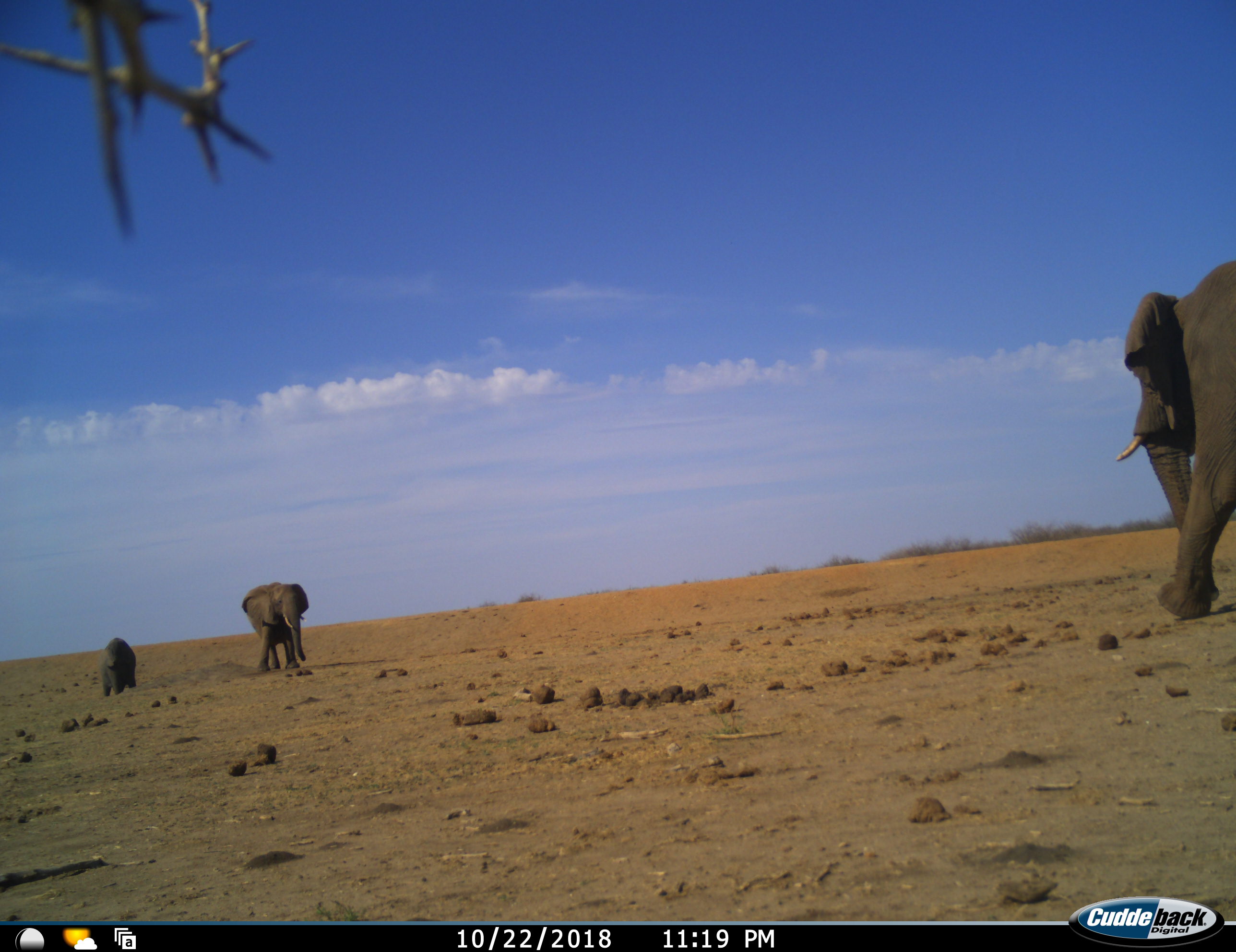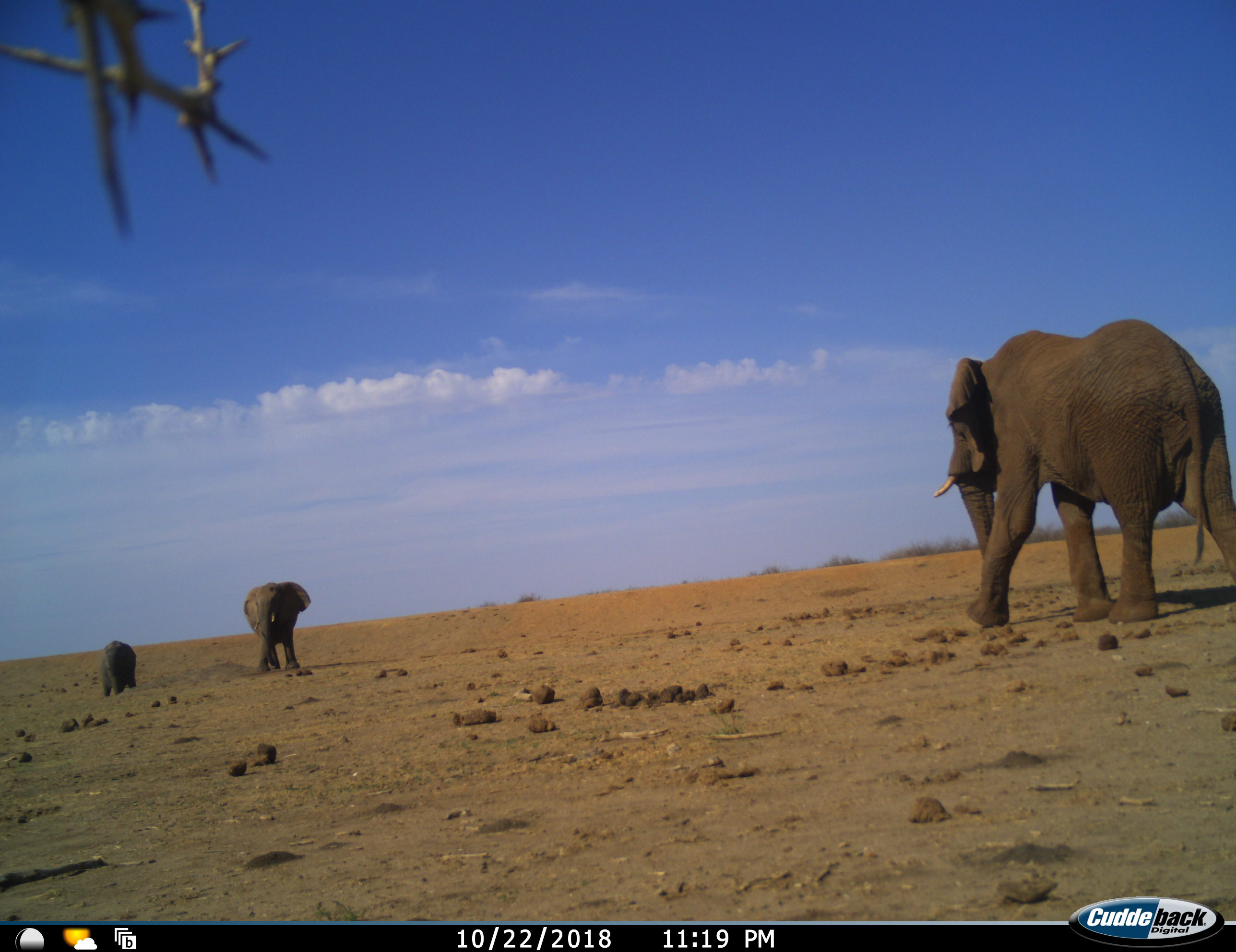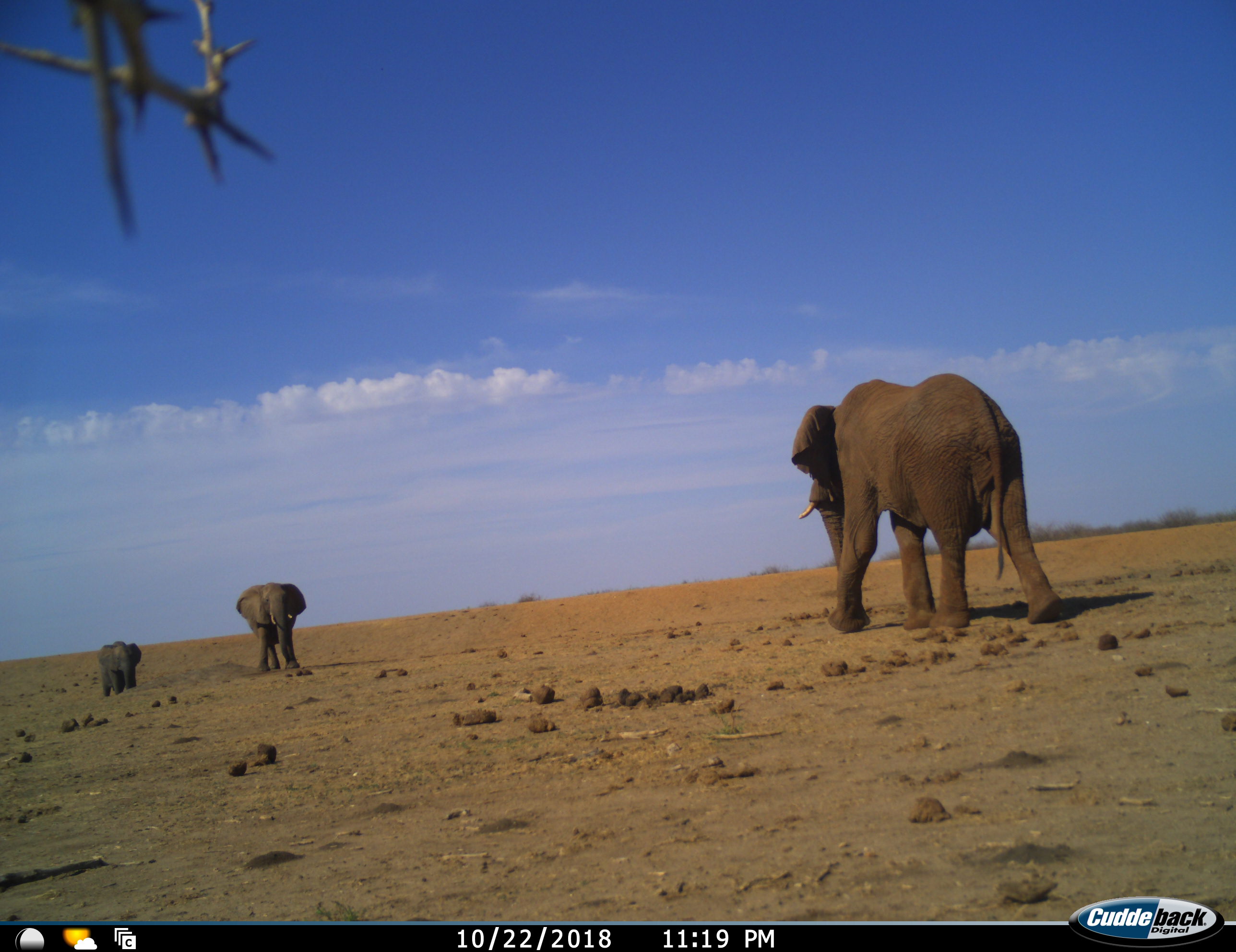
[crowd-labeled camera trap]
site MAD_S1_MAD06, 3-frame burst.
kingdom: Animalia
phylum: Chordata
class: Mammalia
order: Proboscidea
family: Elephantidae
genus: Loxodonta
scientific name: Loxodonta africana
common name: african bush elephant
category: elephant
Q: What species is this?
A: Elephant (african bush elephant) (Loxodonta africana).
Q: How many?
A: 3.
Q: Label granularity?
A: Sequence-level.